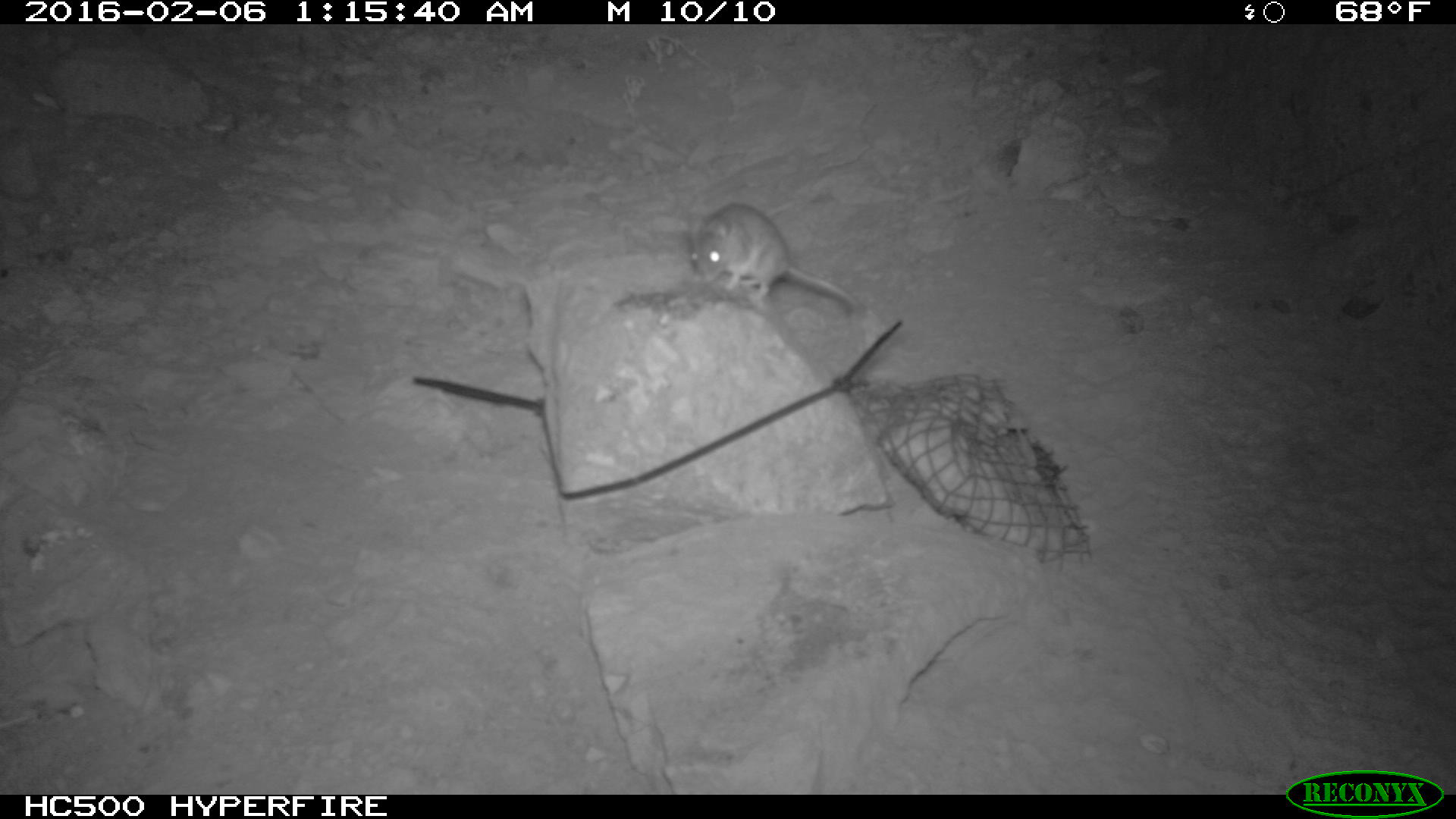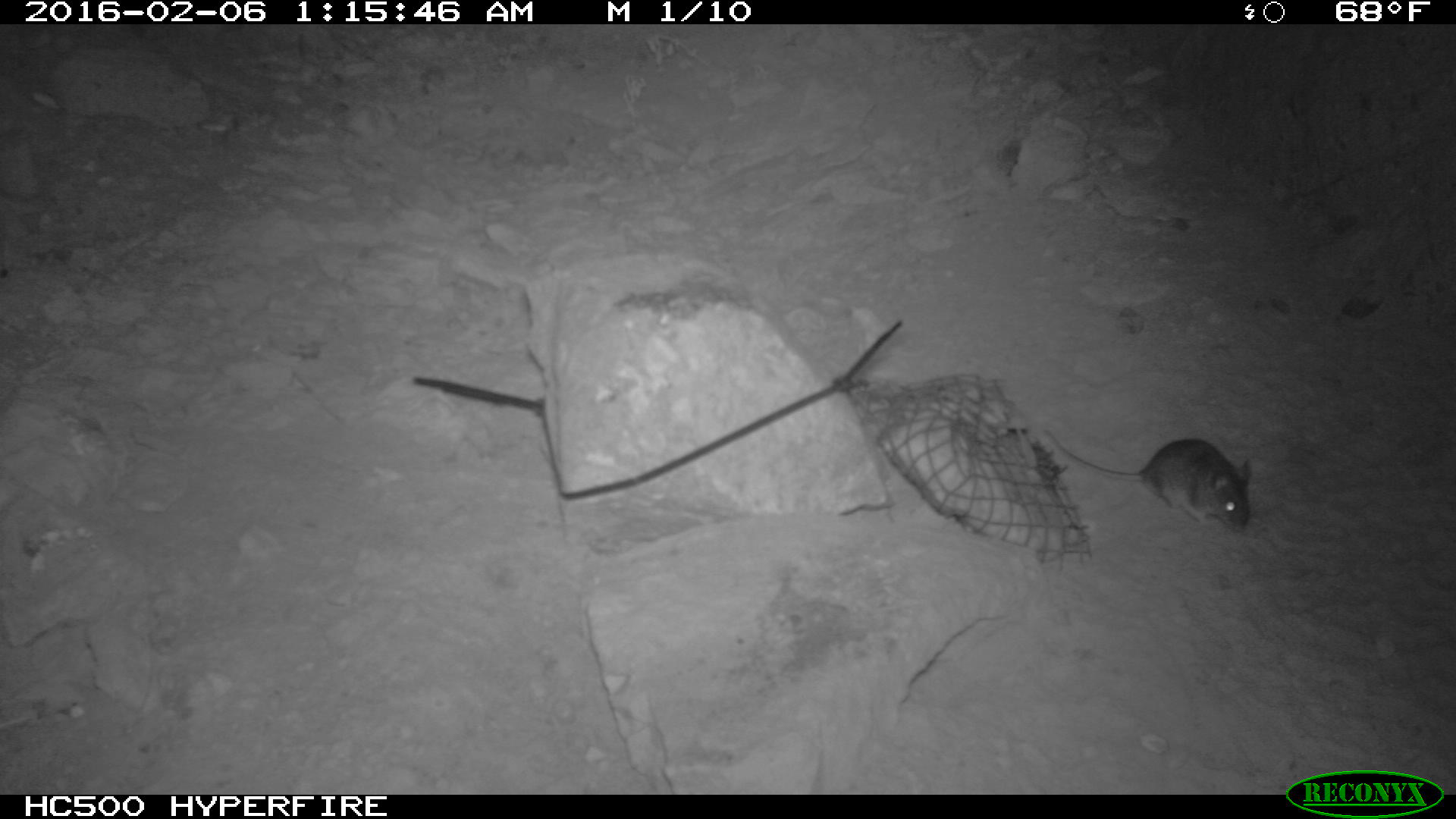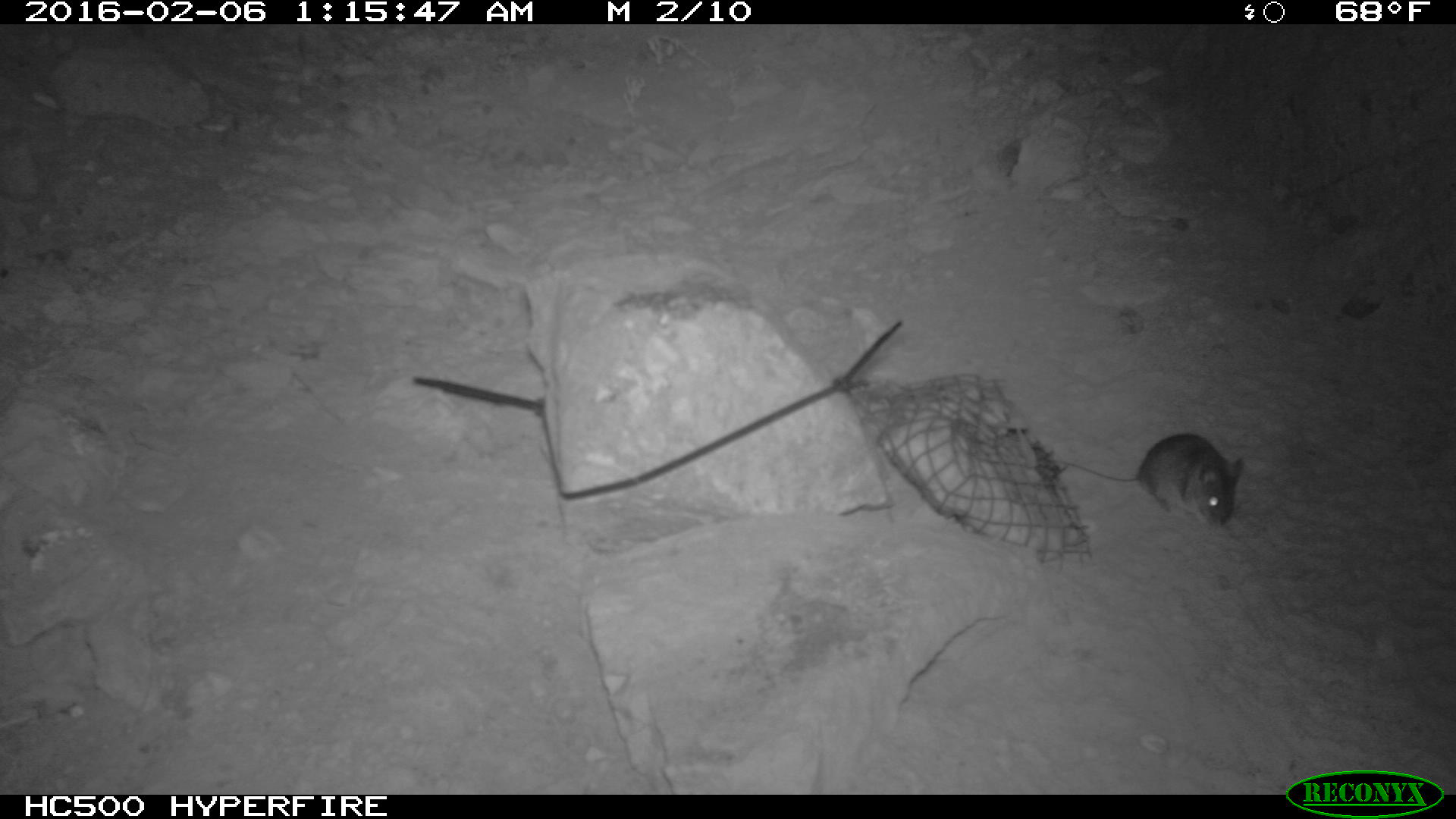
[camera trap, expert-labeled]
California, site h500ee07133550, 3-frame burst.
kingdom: Animalia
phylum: Chordata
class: Mammalia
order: Rodentia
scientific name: Rodentia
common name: rodent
Rodent (Rodentia).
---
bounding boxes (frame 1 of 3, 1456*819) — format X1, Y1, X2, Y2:
rodent: 688, 202, 864, 313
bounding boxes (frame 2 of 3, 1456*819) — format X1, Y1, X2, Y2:
rodent: 1040, 431, 1254, 530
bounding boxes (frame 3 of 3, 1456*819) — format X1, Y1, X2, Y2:
rodent: 1055, 433, 1242, 526